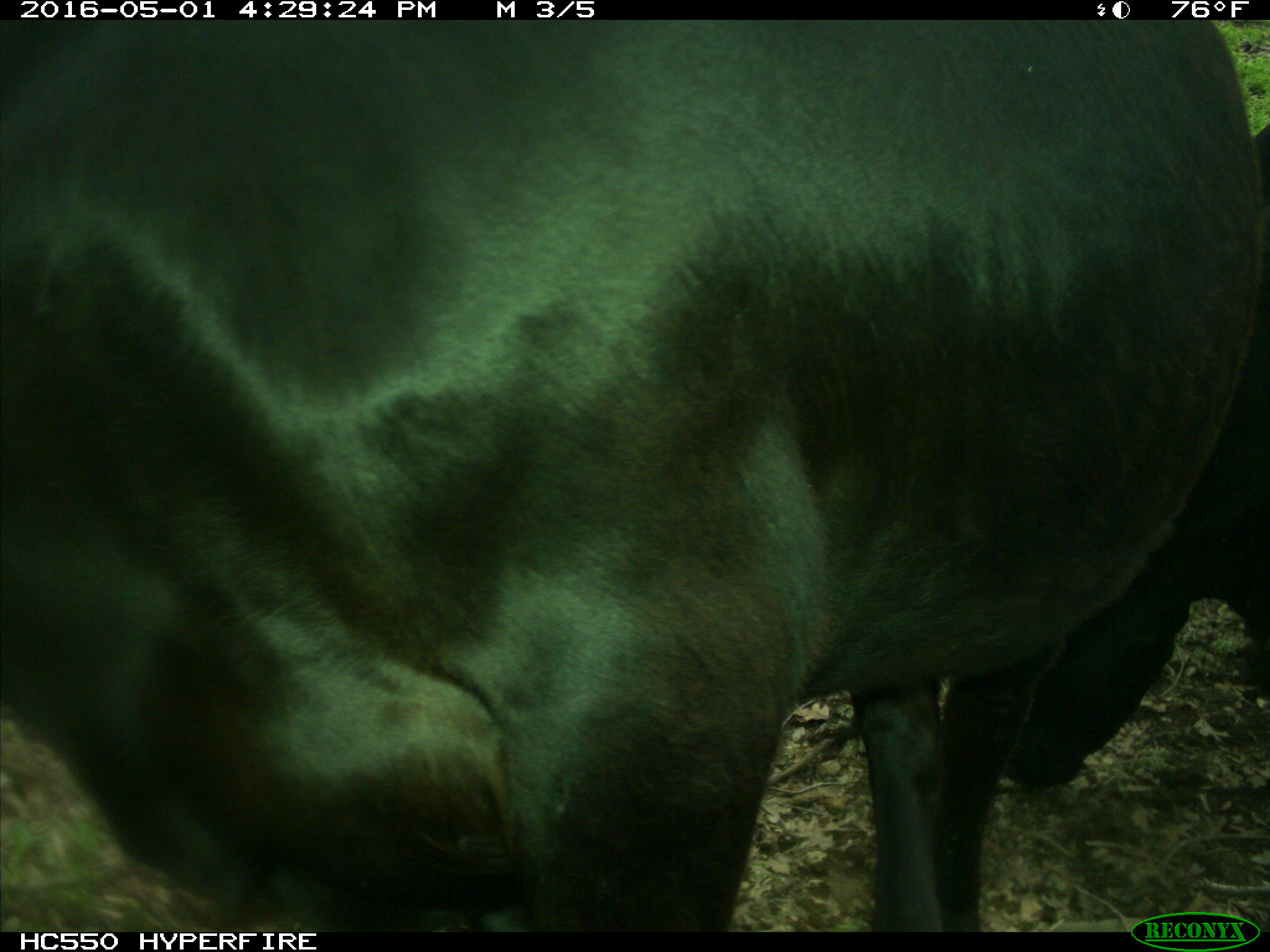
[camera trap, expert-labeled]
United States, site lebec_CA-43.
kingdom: Animalia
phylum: Chordata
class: Mammalia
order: Artiodactyla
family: Bovidae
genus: Bos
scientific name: Bos taurus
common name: domestic cow